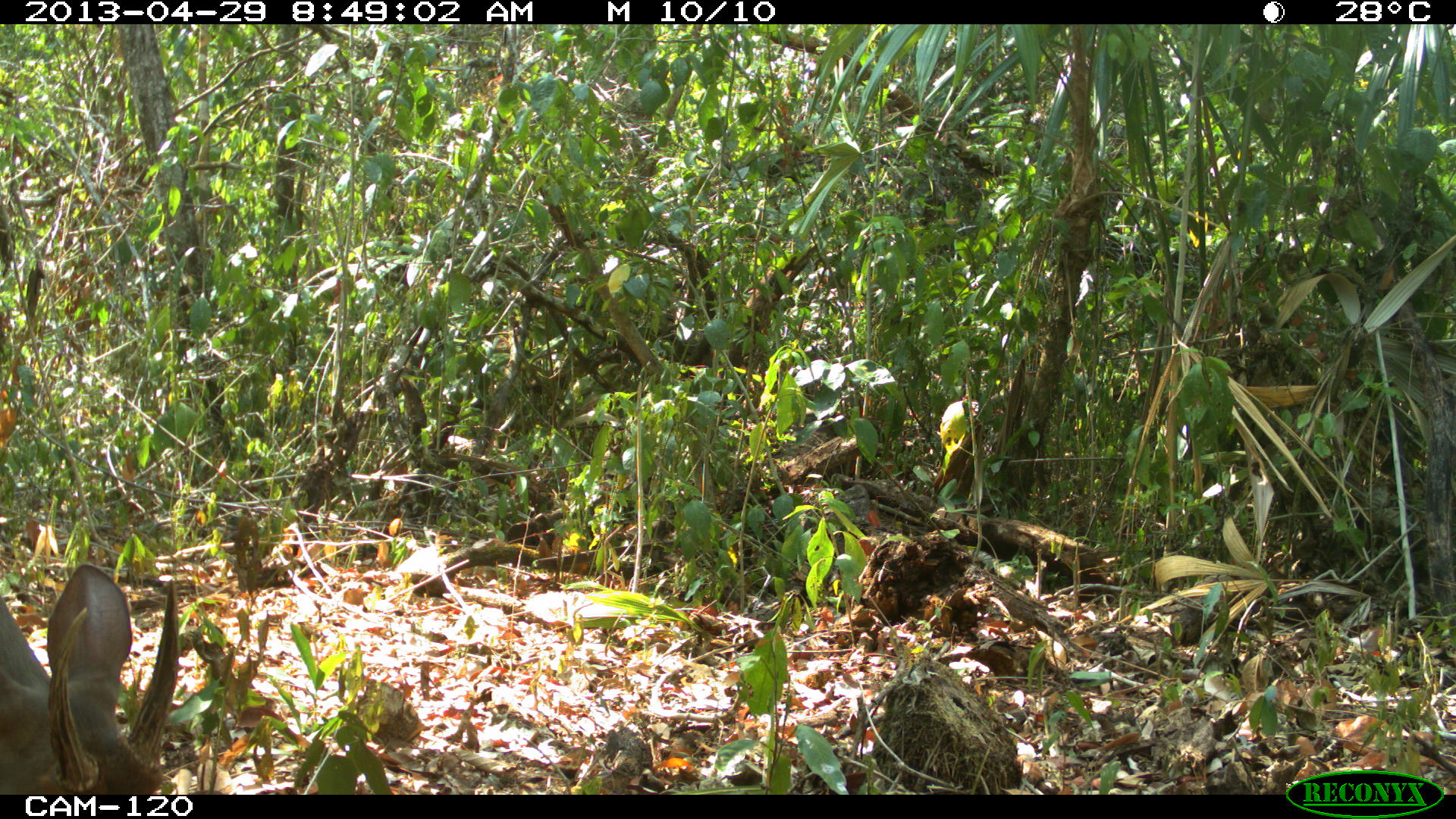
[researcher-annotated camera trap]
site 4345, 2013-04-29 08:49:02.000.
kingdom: Animalia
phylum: Chordata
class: Mammalia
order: Artiodactyla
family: Cervidae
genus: Odocoileus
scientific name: Odocoileus pandora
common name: yucatán brown brocket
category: mazama pandora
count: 1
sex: male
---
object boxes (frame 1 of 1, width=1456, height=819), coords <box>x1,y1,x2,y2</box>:
mazama pandora: <box>0,564,179,795</box>